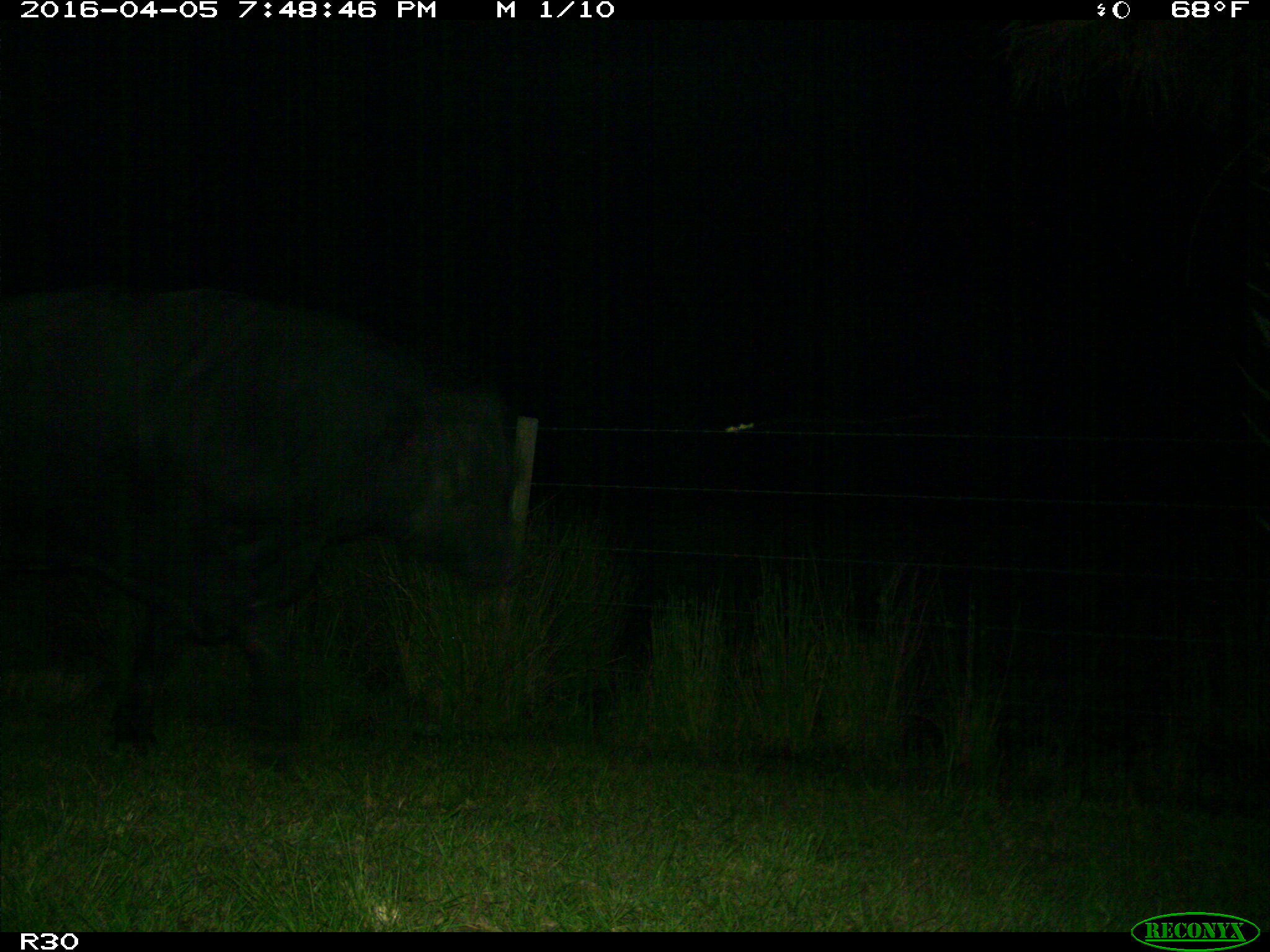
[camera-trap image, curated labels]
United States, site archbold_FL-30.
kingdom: Animalia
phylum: Chordata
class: Mammalia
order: Artiodactyla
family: Bovidae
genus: Bos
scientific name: Bos taurus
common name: domestic cow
Bos taurus (domestic cow).